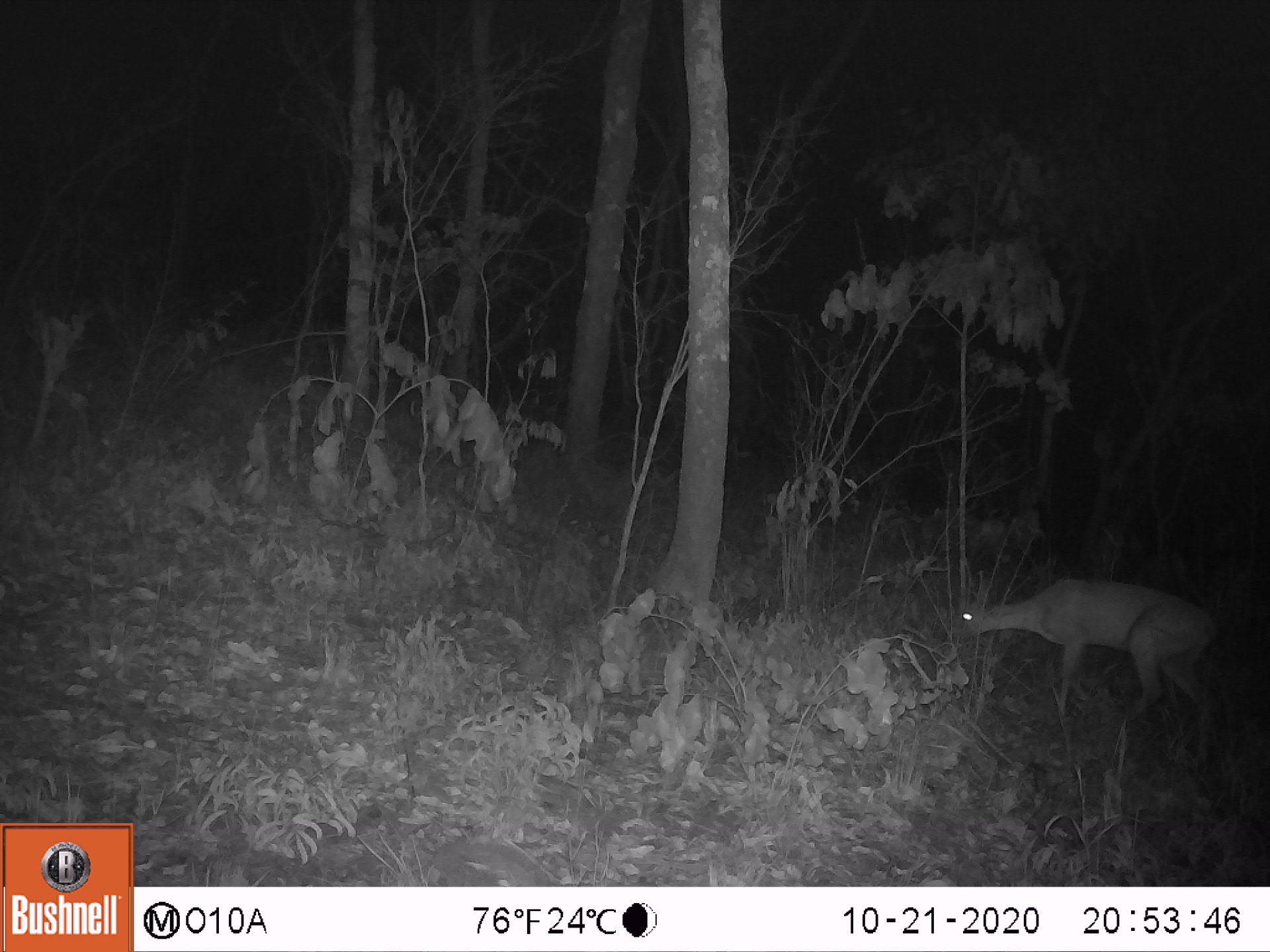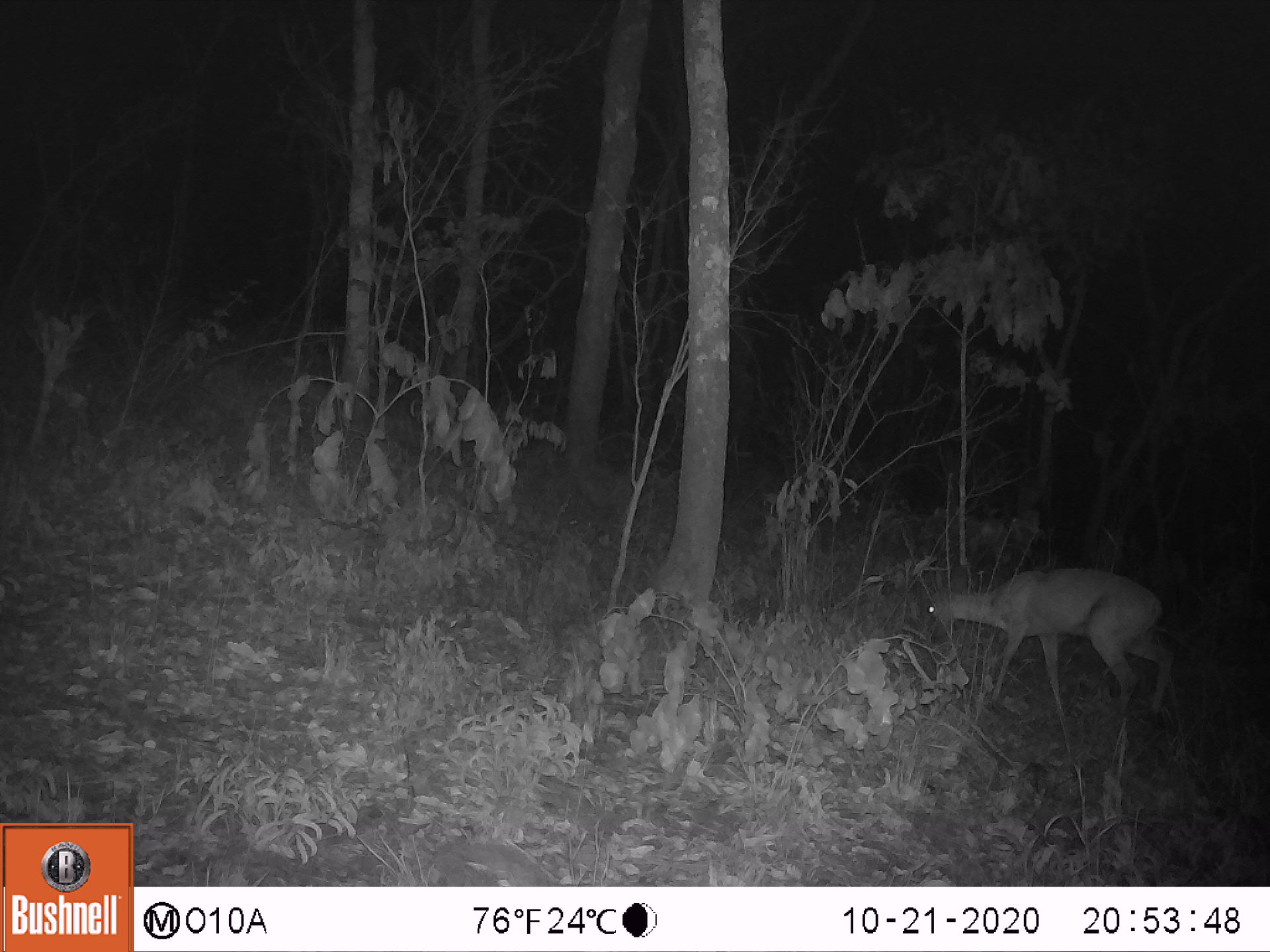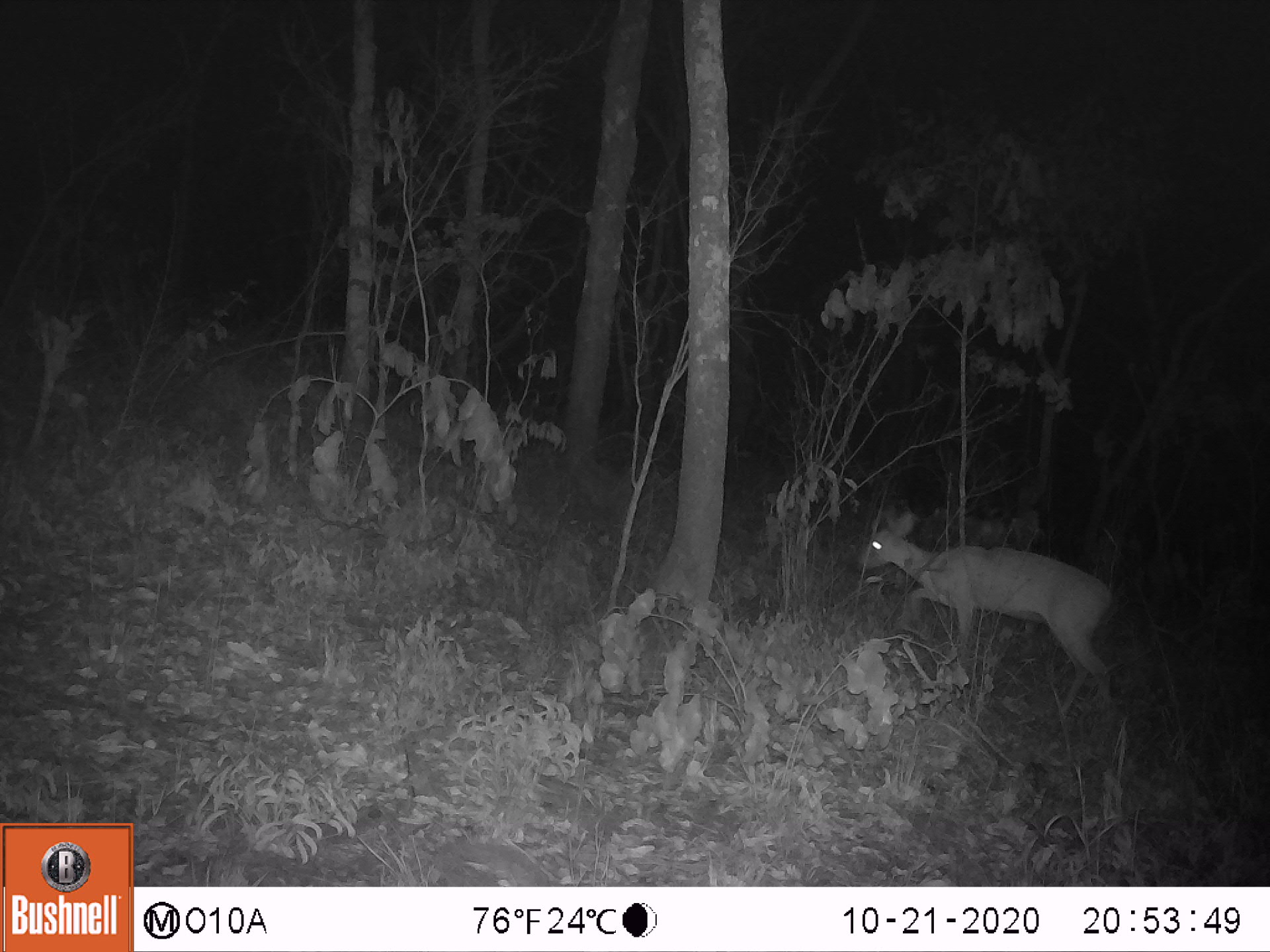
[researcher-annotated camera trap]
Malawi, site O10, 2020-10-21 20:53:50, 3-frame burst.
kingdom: Animalia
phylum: Chordata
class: Mammalia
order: Artiodactyla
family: Bovidae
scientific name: Antilopinae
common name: small antelope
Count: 1.